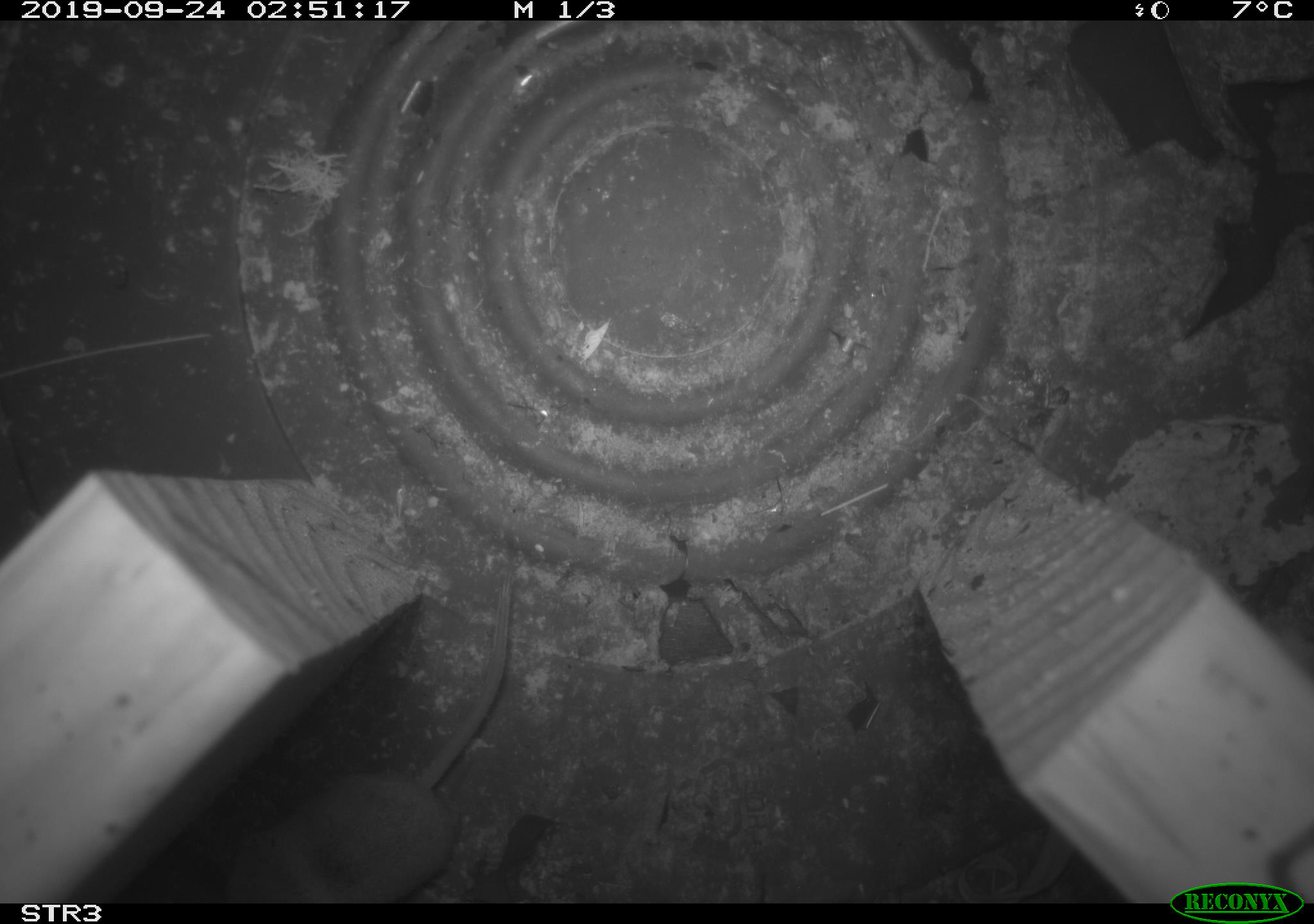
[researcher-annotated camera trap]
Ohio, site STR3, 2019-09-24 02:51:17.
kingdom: Animalia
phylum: Chordata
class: Mammalia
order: Eulipotyphla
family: Soricidae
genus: Sorex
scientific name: Sorex cinereus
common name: masked shrew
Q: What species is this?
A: Masked shrew (Sorex cinereus).